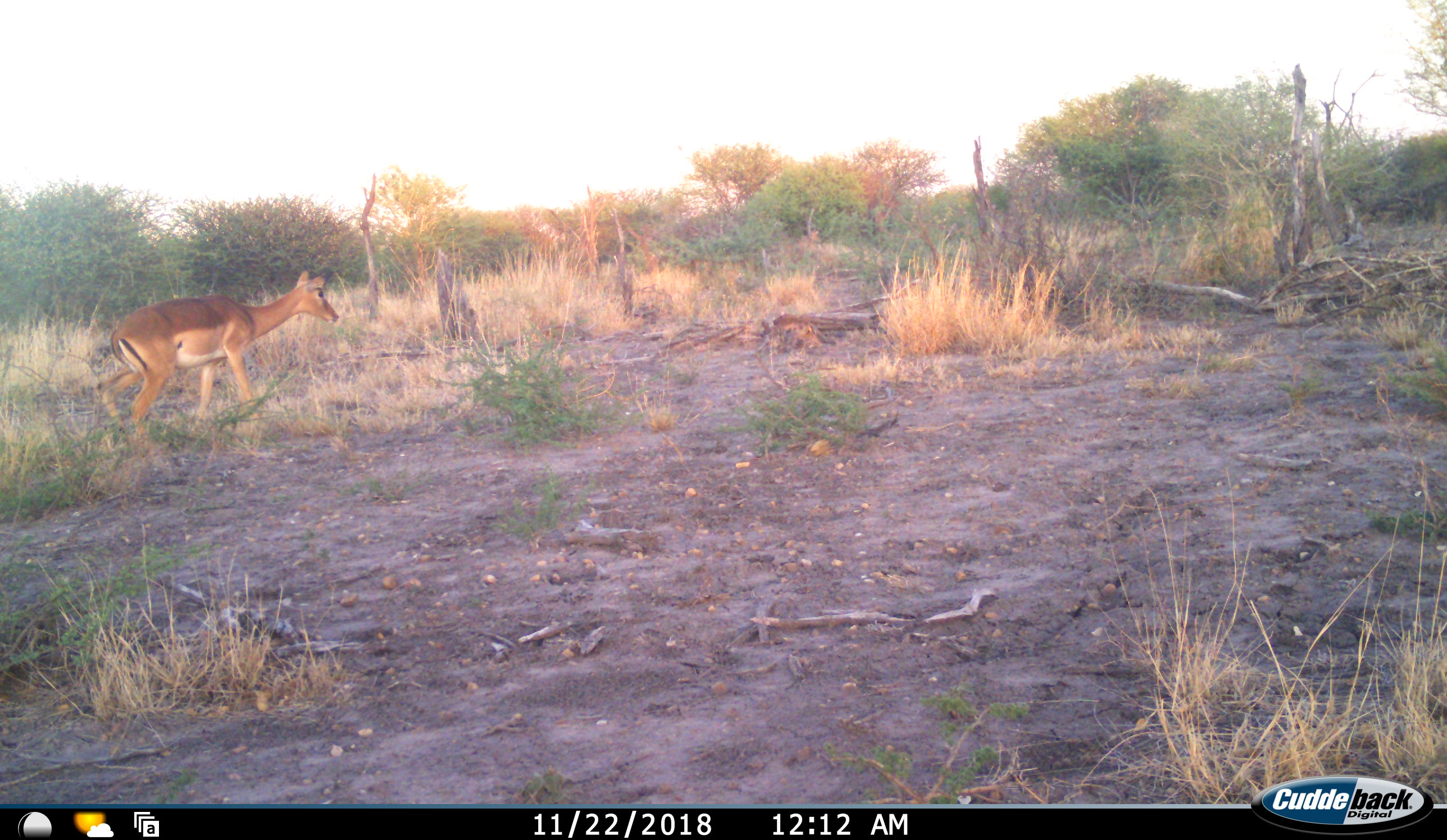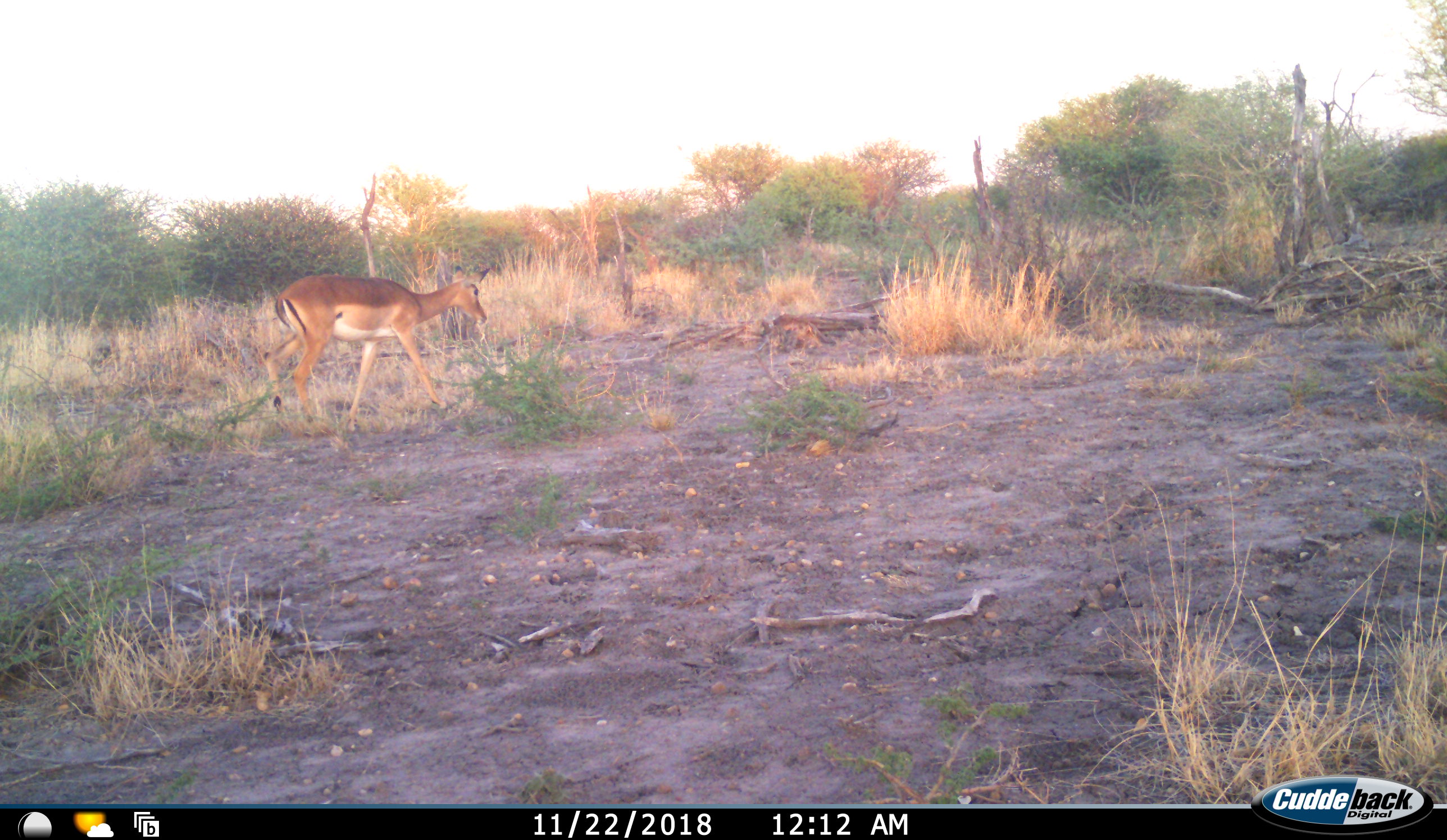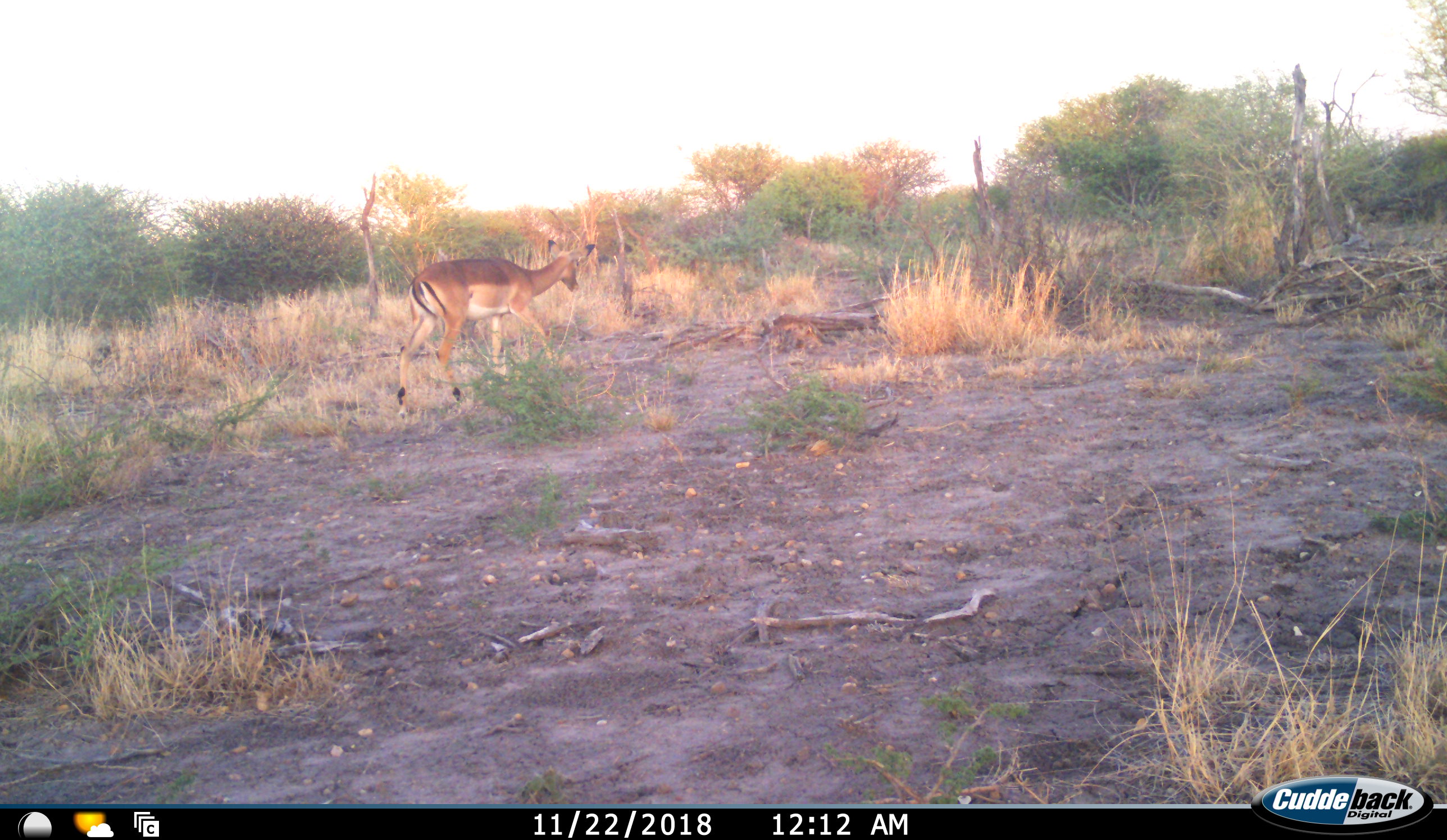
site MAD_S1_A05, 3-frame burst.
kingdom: Animalia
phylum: Chordata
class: Mammalia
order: Artiodactyla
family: Bovidae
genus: Aepyceros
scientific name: Aepyceros melampus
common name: impala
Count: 1.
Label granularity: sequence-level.